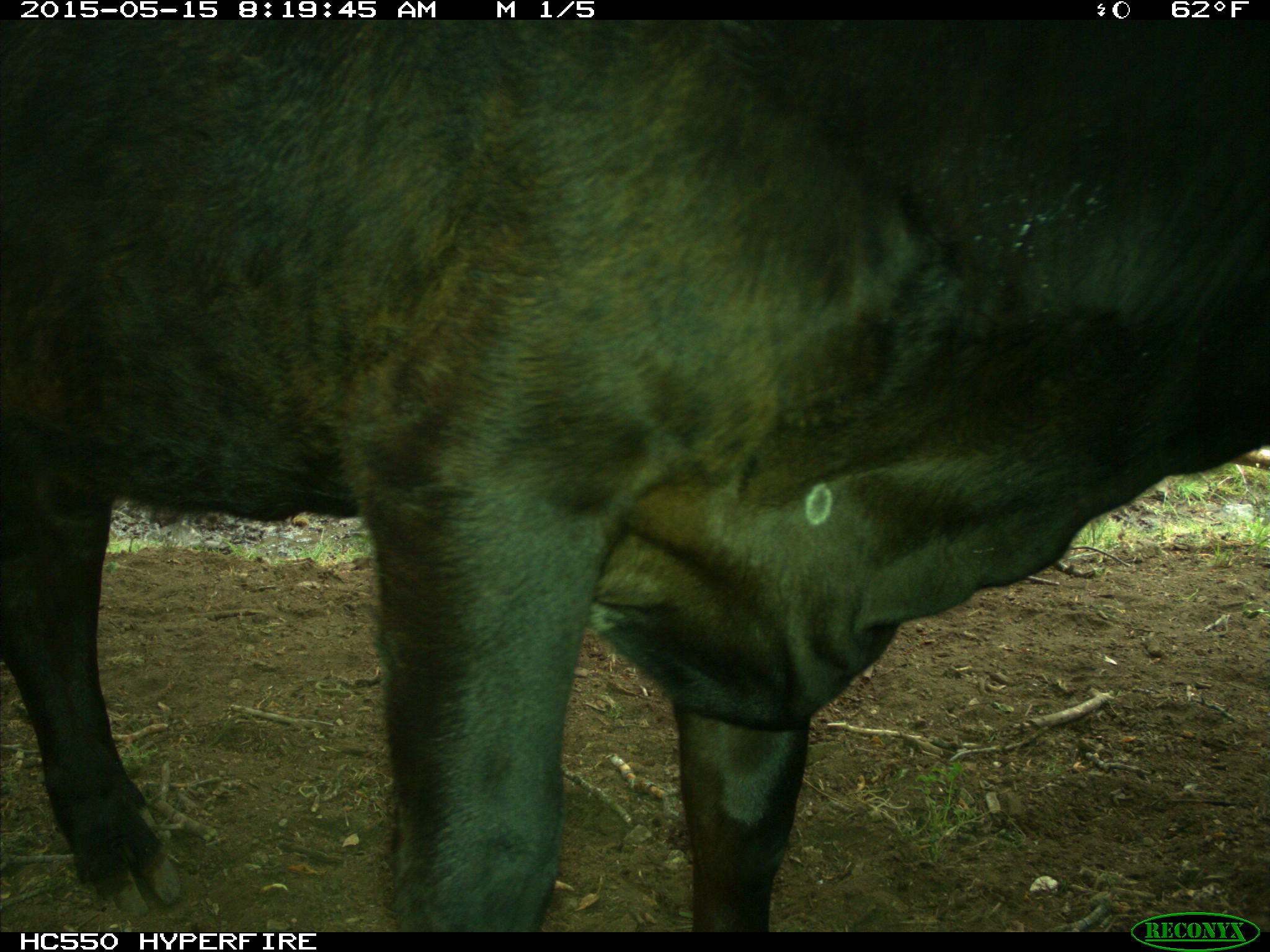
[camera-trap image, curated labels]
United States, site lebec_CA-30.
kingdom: Animalia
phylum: Chordata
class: Mammalia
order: Artiodactyla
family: Bovidae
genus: Bos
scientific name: Bos taurus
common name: domestic cow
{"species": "Bos taurus (domestic cow)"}